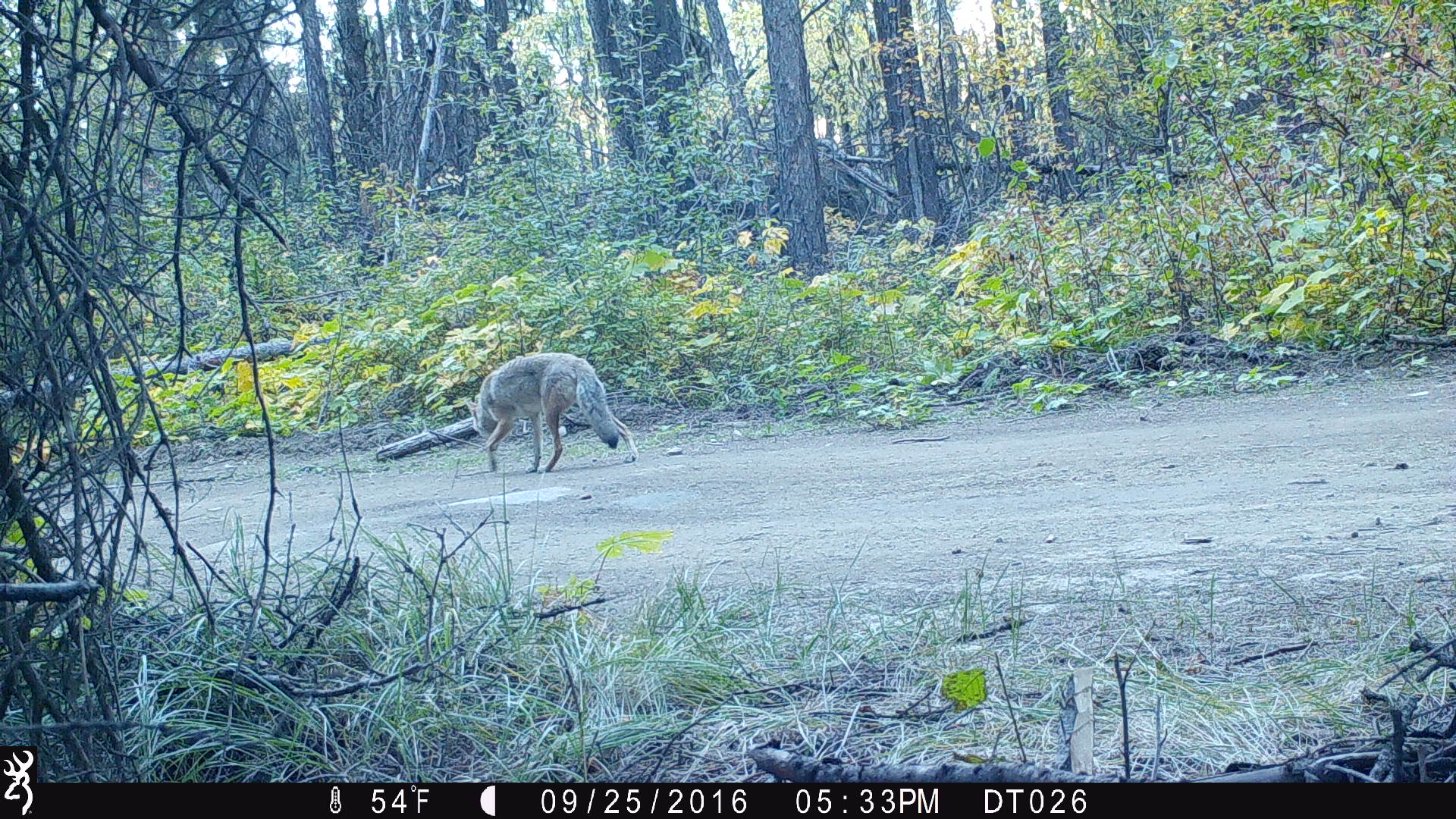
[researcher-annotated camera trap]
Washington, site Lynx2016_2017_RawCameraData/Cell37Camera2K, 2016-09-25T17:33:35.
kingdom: Animalia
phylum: Chordata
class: Mammalia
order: Carnivora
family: Canidae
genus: Canis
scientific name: Canis latrans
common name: coyote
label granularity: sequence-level